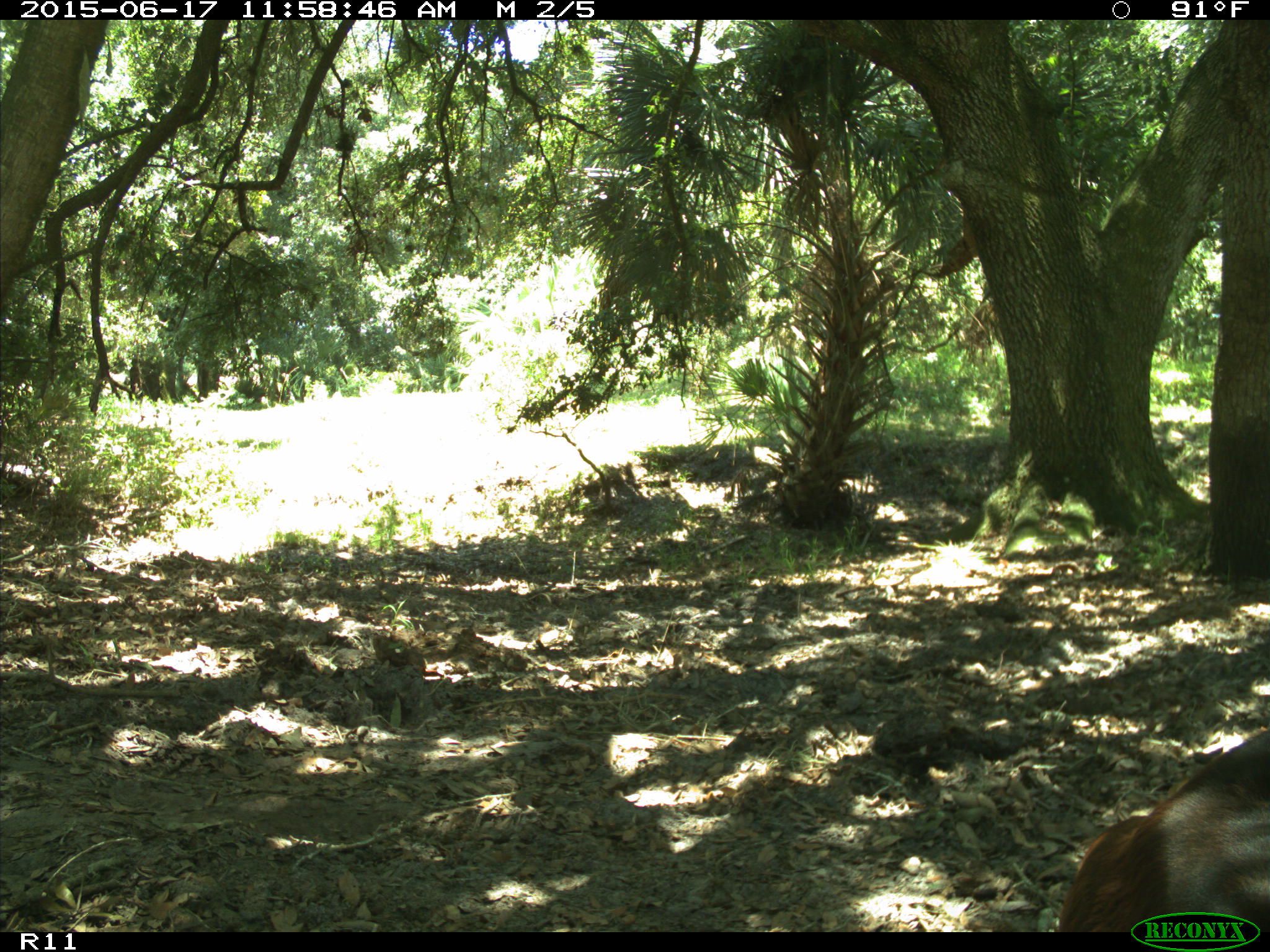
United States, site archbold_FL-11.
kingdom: Animalia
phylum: Chordata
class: Mammalia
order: Artiodactyla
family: Bovidae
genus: Bos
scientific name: Bos taurus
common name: domestic cow